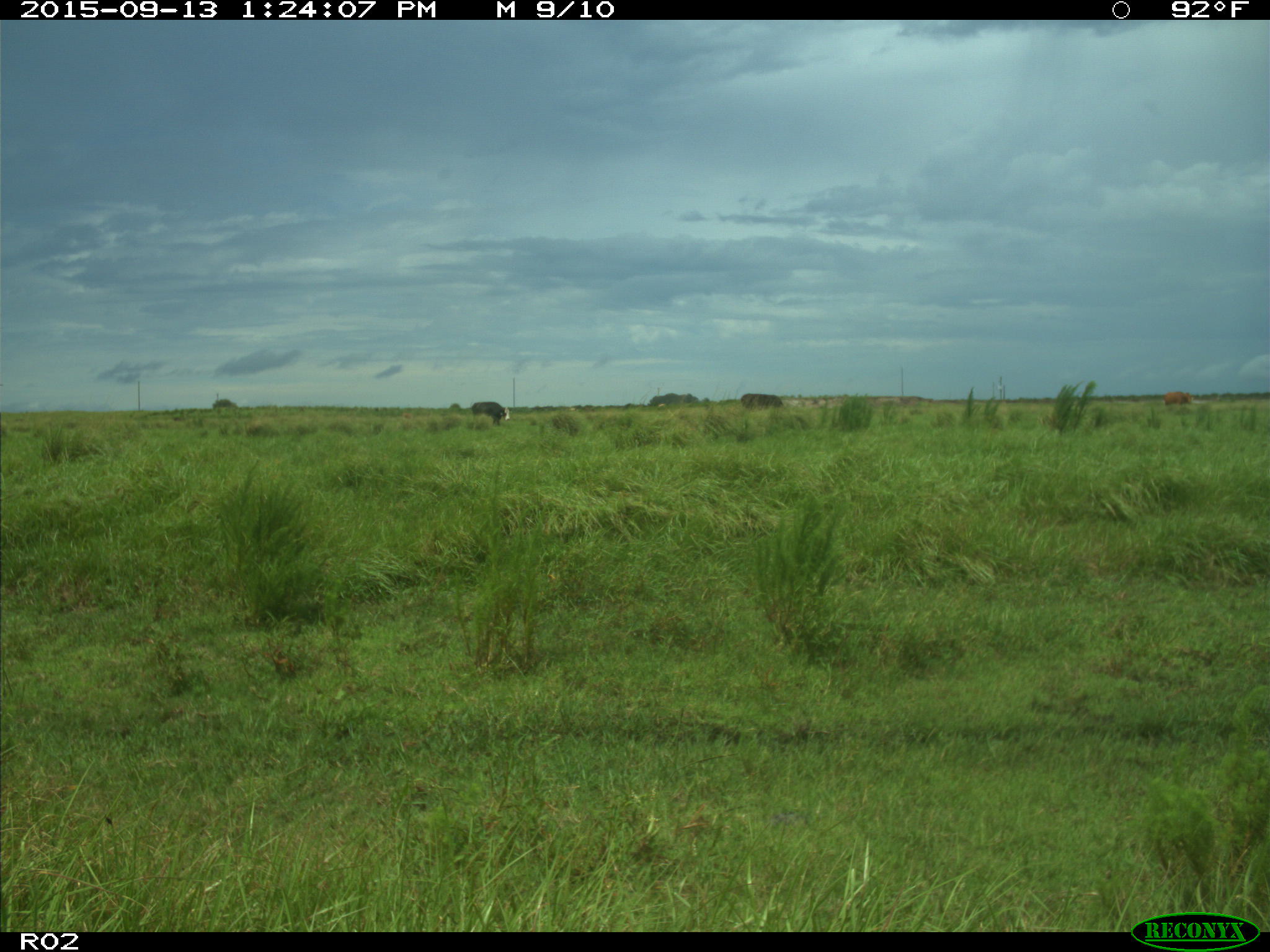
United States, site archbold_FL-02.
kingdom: Animalia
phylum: Chordata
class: Mammalia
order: Artiodactyla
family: Bovidae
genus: Bos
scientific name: Bos taurus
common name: domestic cow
Bos taurus (domestic cow).